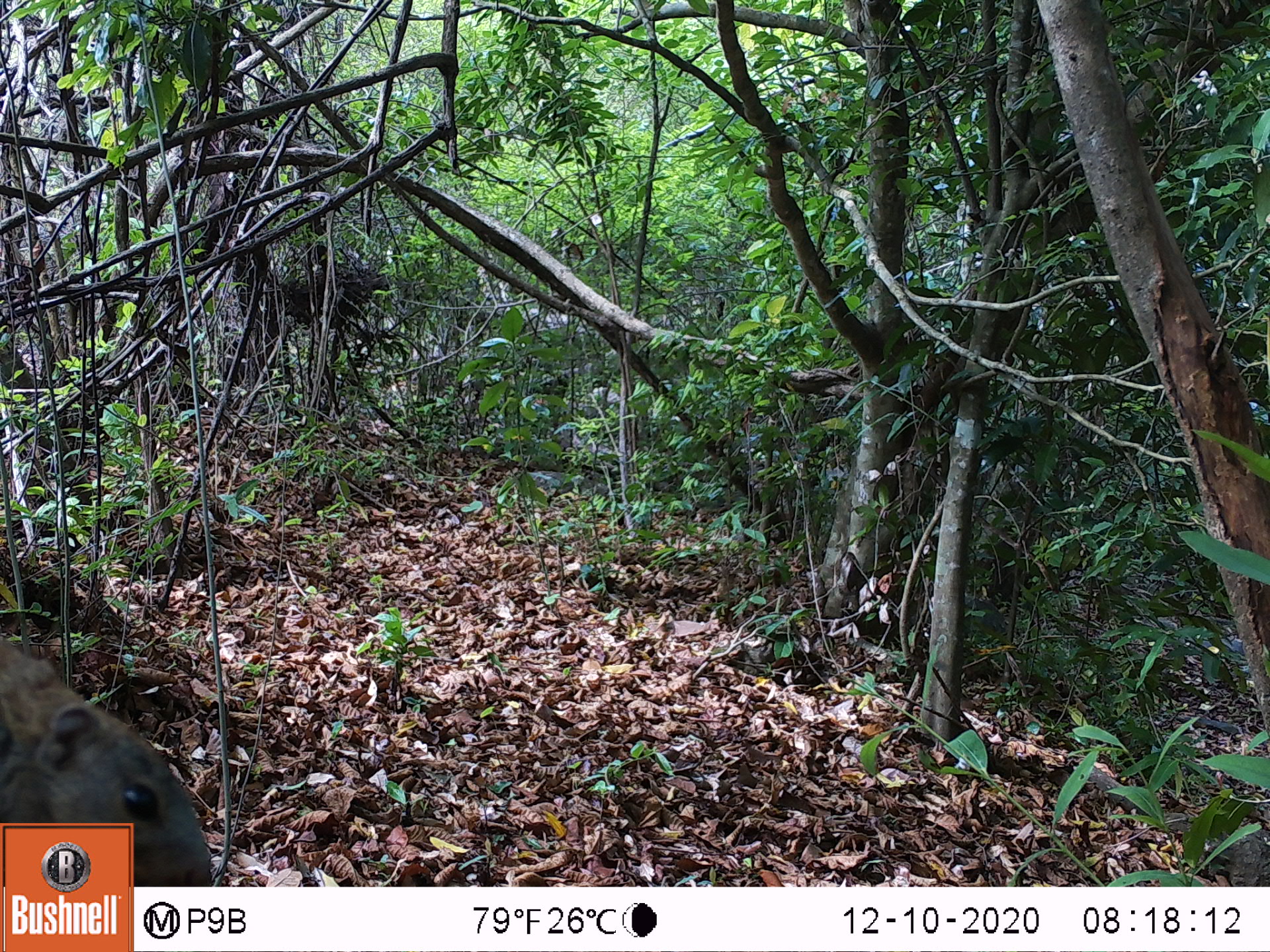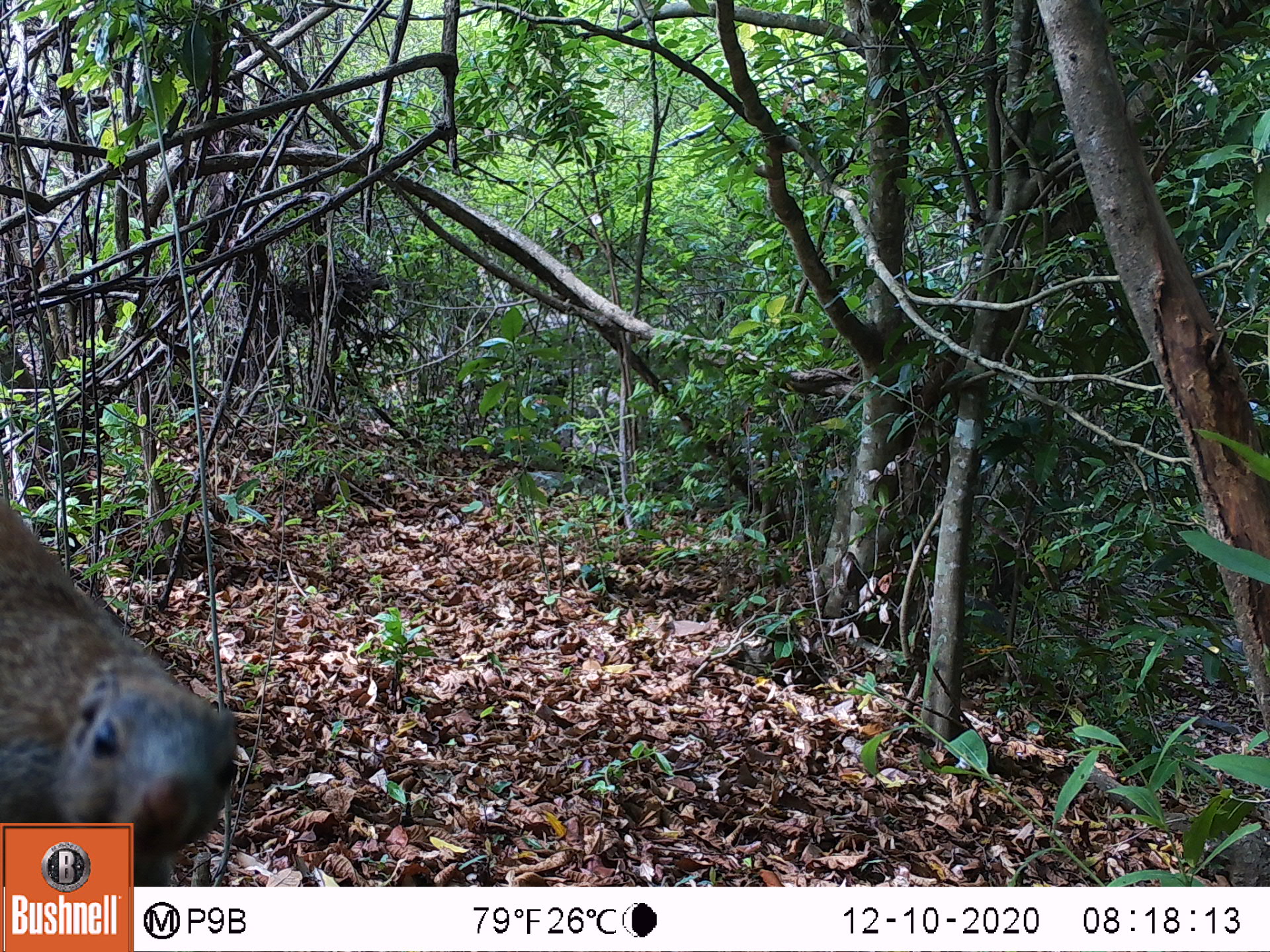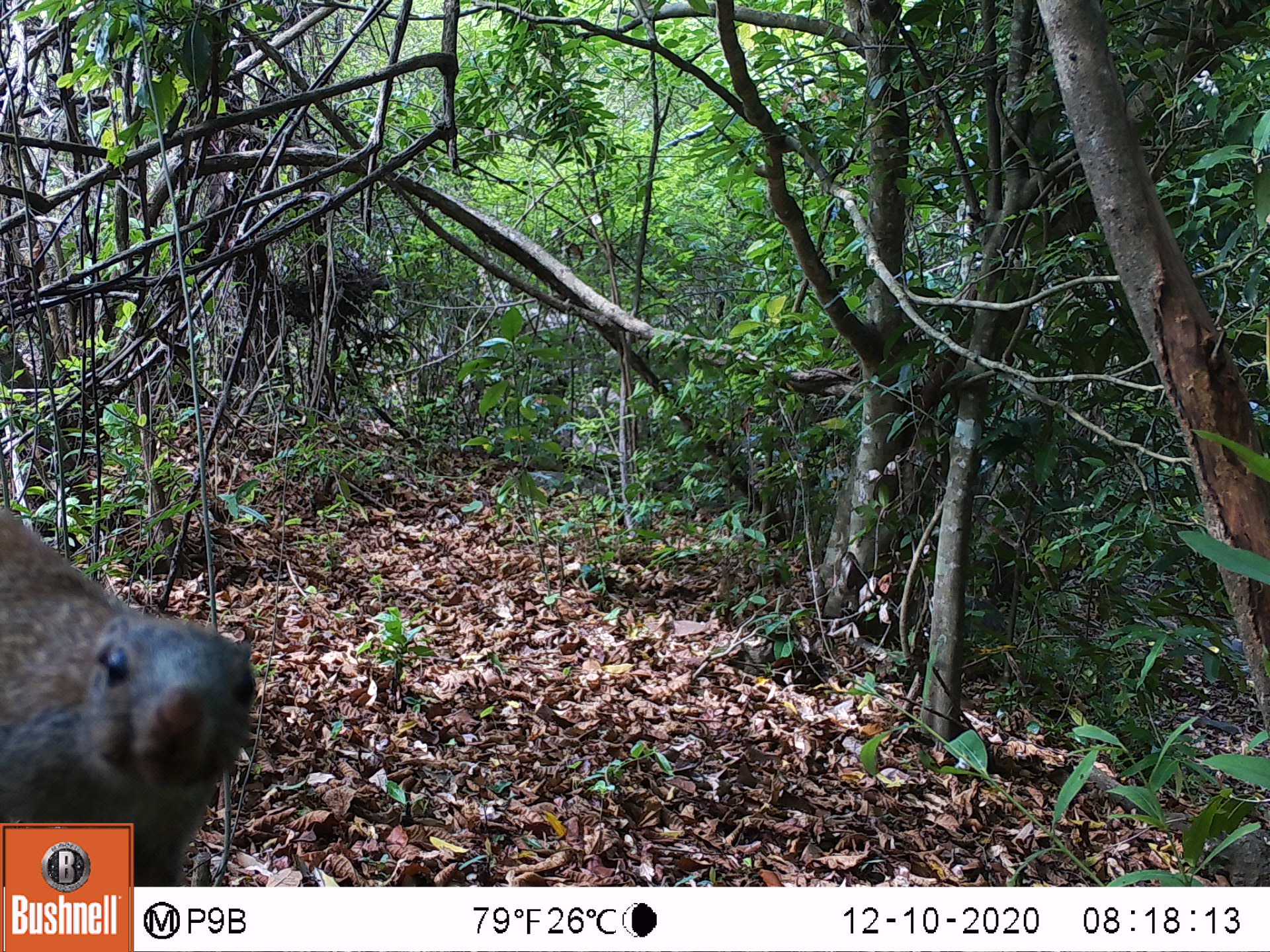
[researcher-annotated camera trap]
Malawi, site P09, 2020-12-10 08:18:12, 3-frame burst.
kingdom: Animalia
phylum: Chordata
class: Mammalia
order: Rodentia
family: Sciuridae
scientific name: Sciuridae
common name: squirrel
Squirrel (Sciuridae), count 1.